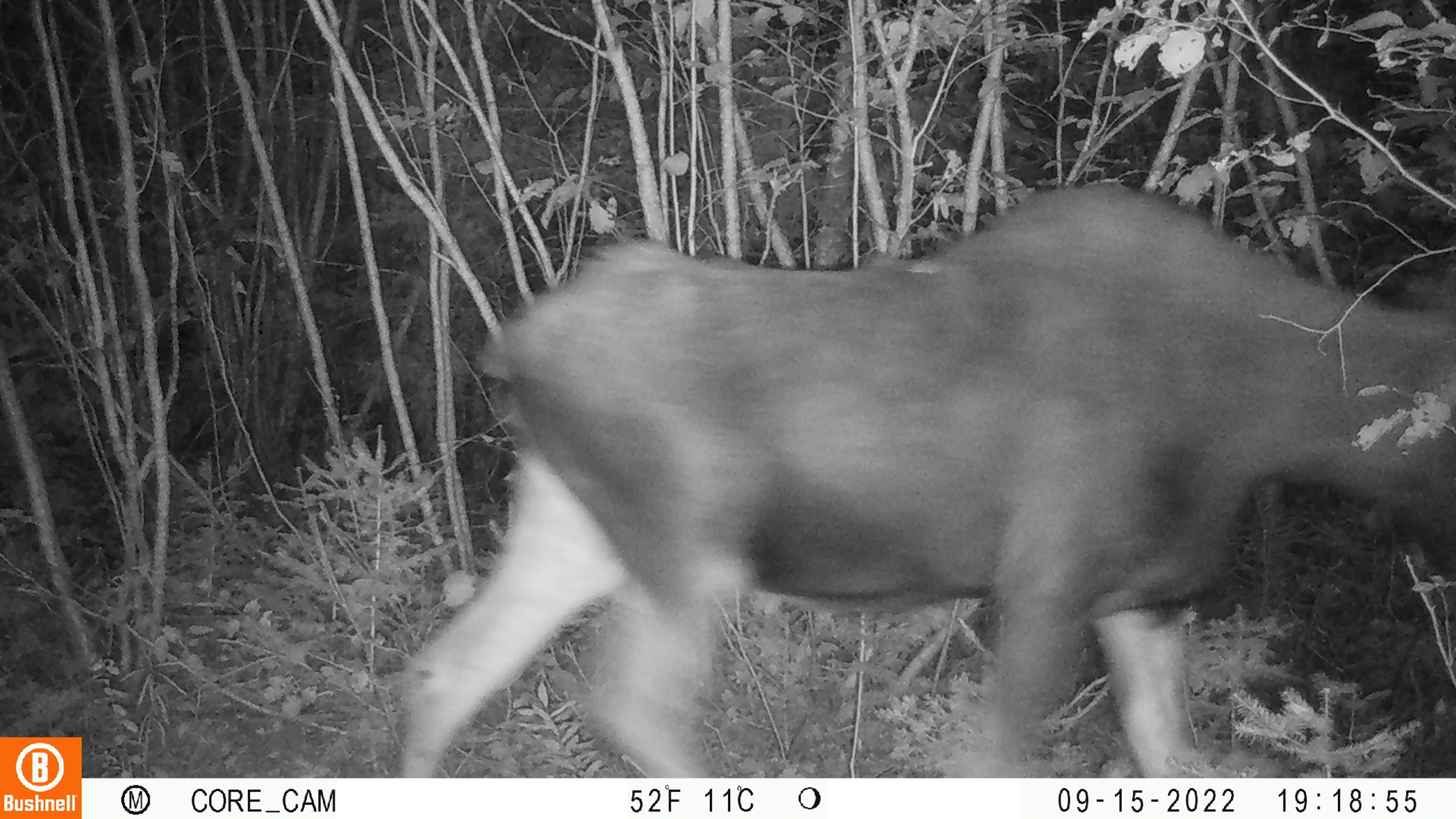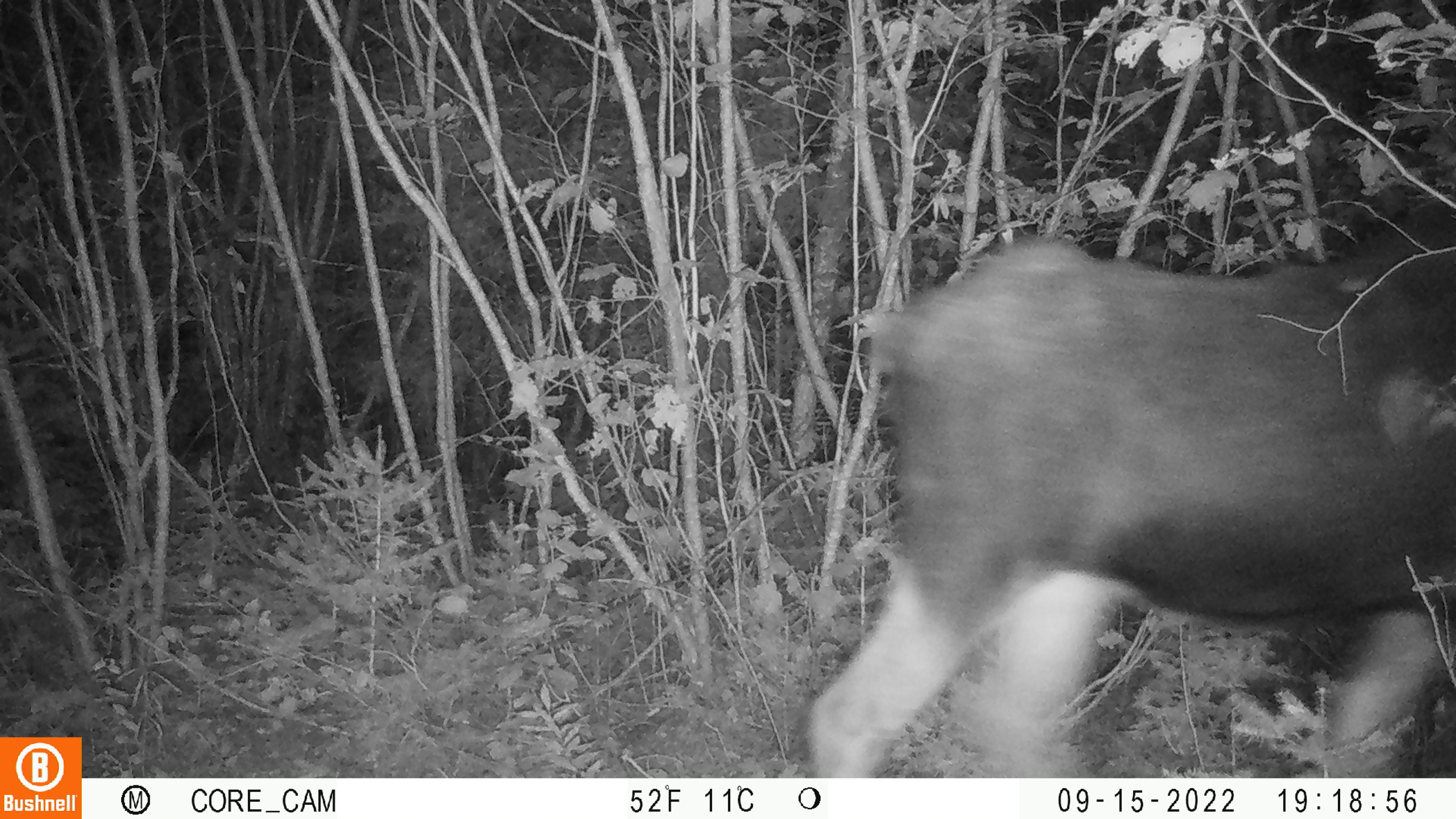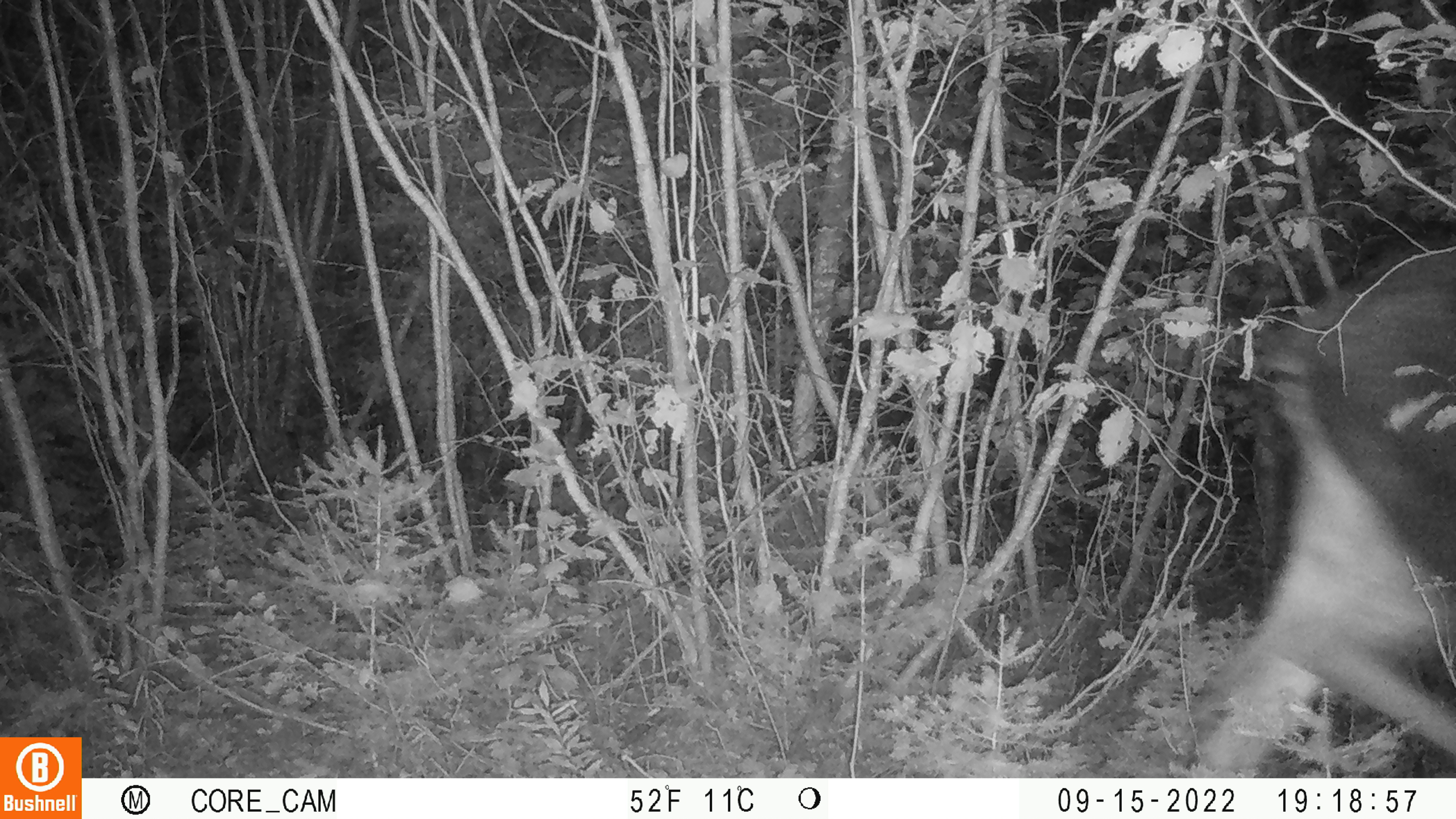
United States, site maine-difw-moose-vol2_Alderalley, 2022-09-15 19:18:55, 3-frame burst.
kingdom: Animalia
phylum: Chordata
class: Mammalia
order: Artiodactyla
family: Cervidae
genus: Alces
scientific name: Alces alces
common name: moose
Moose (Alces alces).